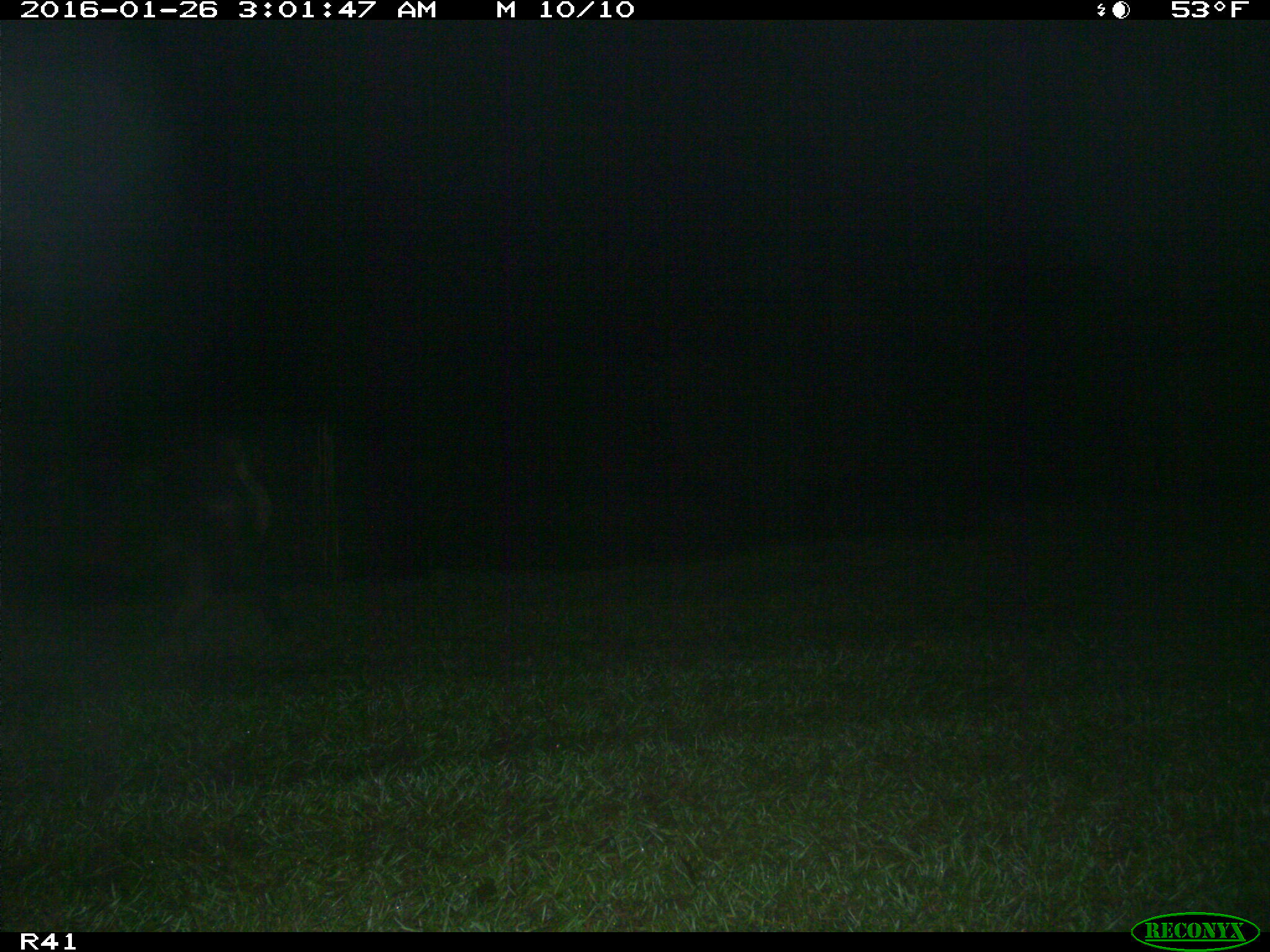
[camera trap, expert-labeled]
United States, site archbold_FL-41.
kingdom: Animalia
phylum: Chordata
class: Mammalia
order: Artiodactyla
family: Suidae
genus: Sus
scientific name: Sus scrofa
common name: wild boar